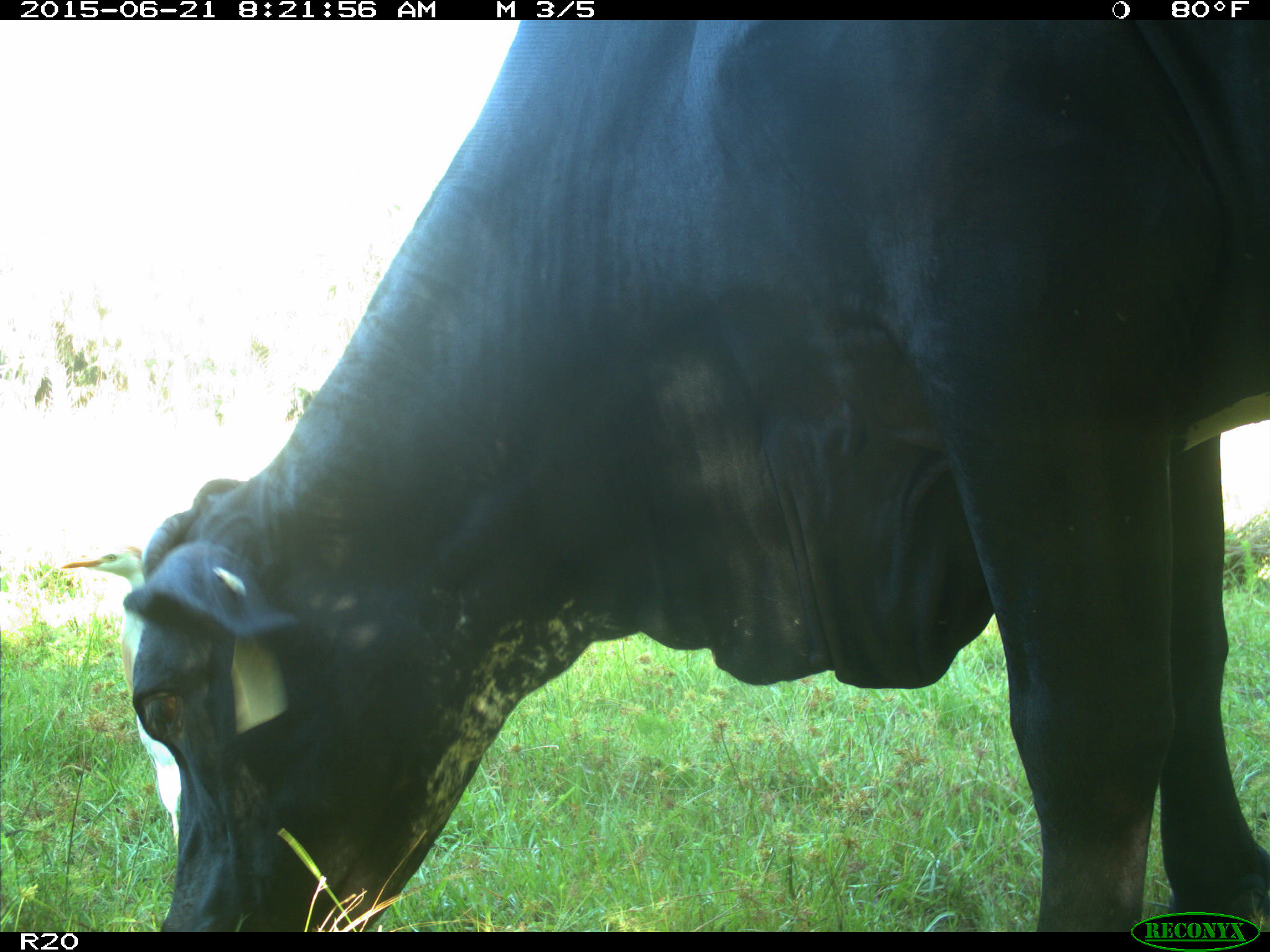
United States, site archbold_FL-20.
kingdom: Animalia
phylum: Chordata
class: Mammalia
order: Artiodactyla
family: Bovidae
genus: Bos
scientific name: Bos taurus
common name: domestic cow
Bos taurus (domestic cow).